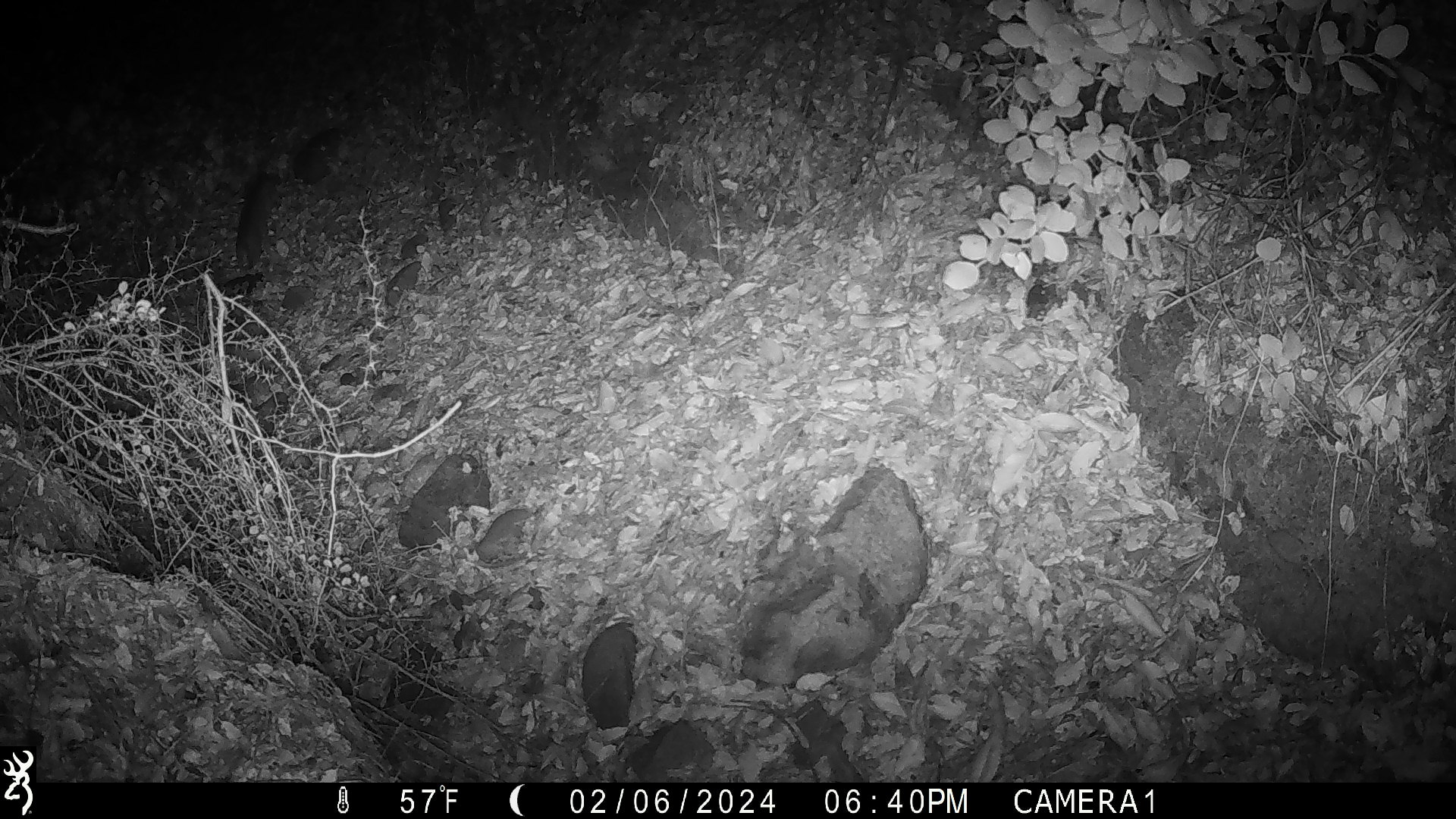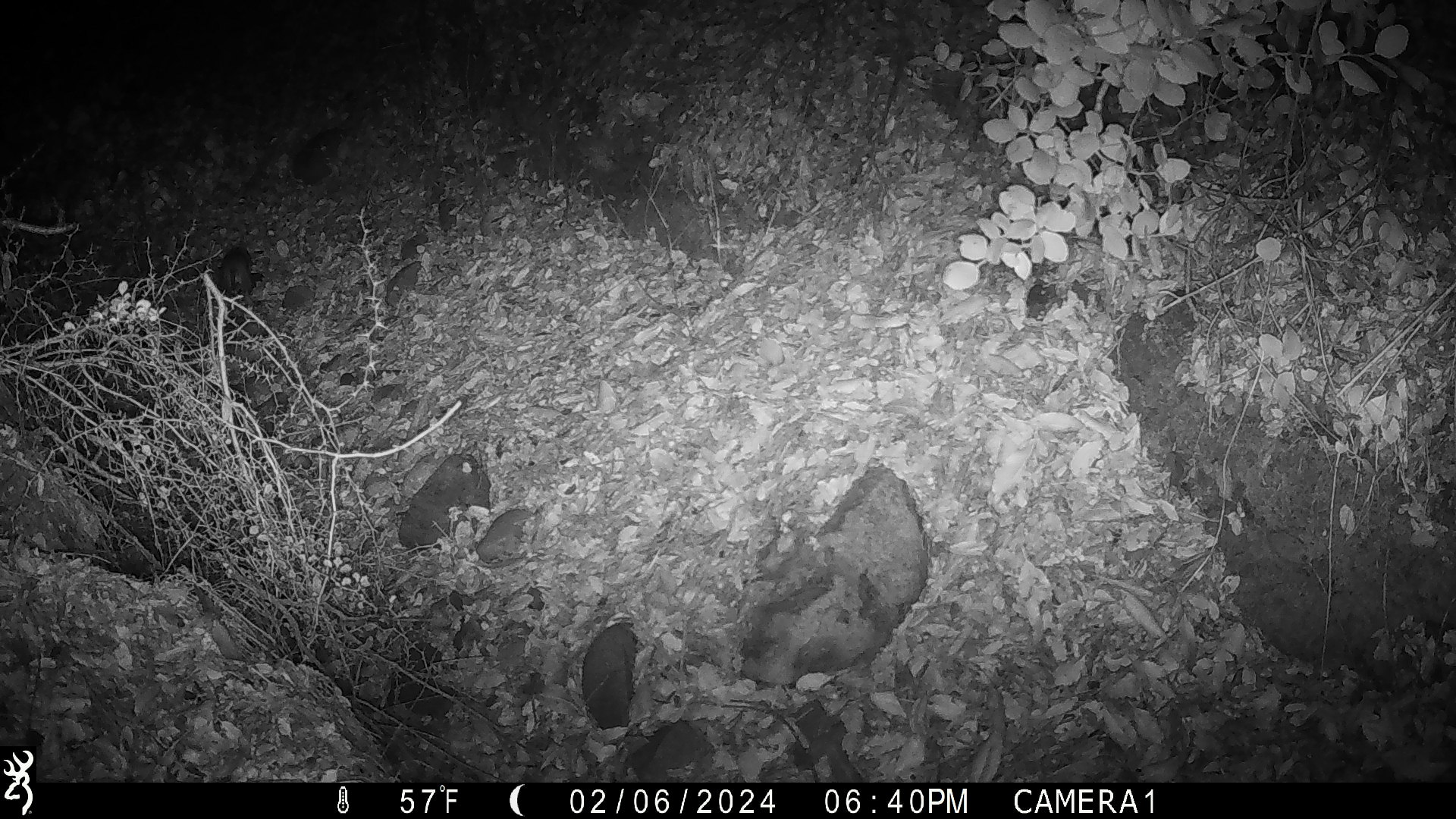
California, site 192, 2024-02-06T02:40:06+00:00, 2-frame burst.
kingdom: Animalia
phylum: Chordata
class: Mammalia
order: Rodentia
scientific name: Rodentia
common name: mouse or rat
Mouse or rat (Rodentia).